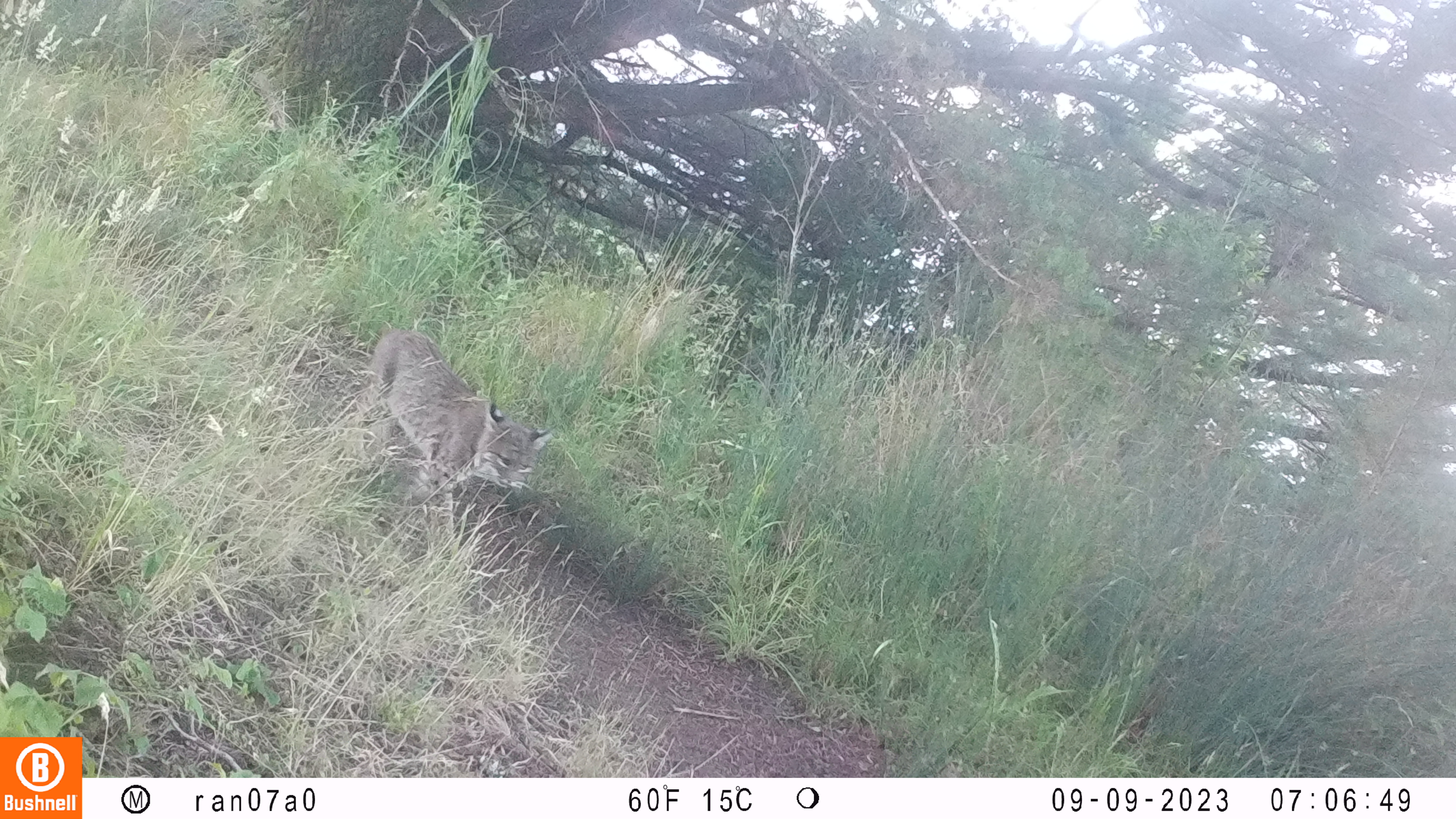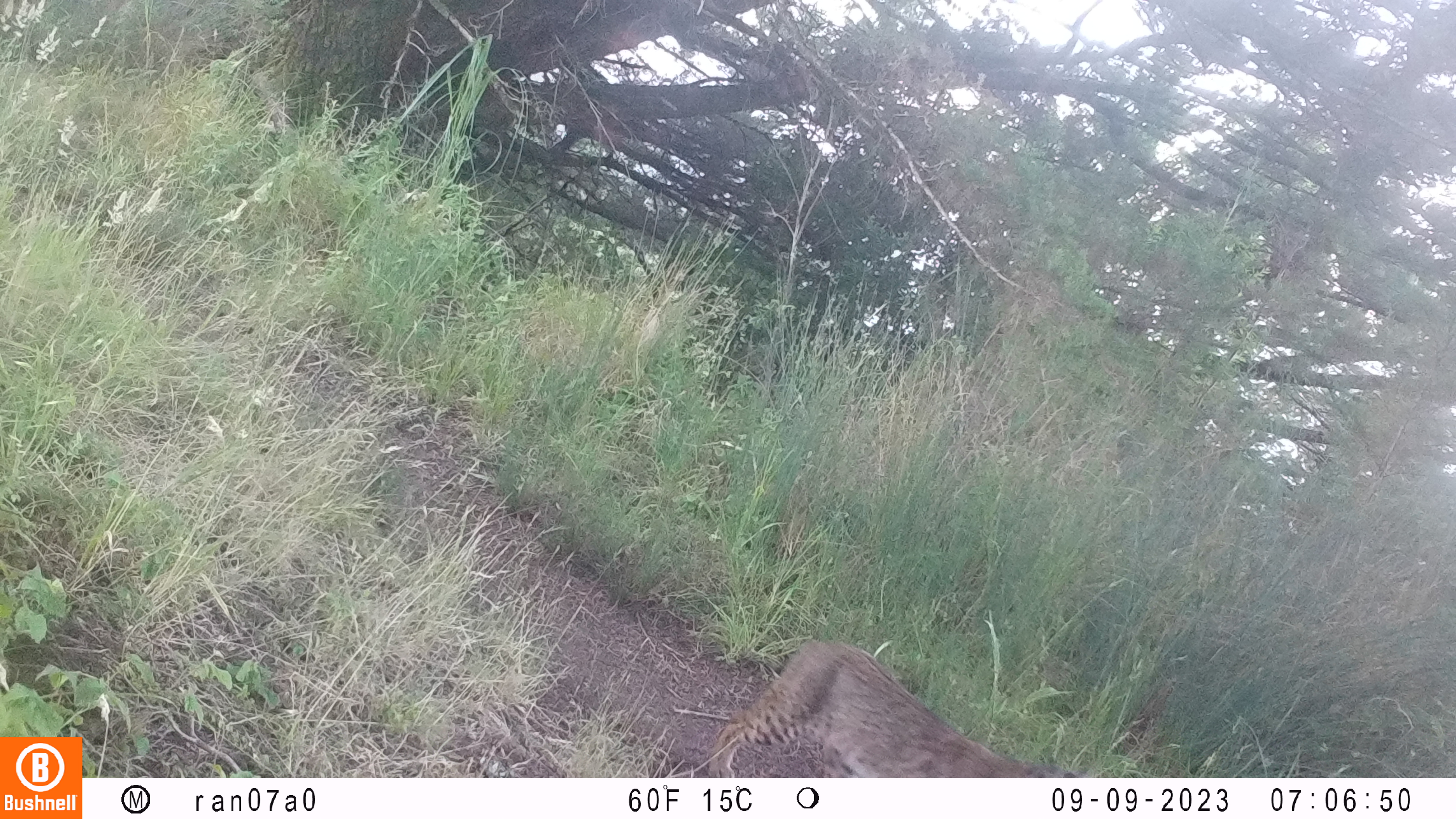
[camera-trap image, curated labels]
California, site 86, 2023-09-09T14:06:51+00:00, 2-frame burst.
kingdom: Animalia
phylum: Chordata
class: Mammalia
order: Carnivora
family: Felidae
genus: Lynx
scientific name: Lynx rufus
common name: bobcat